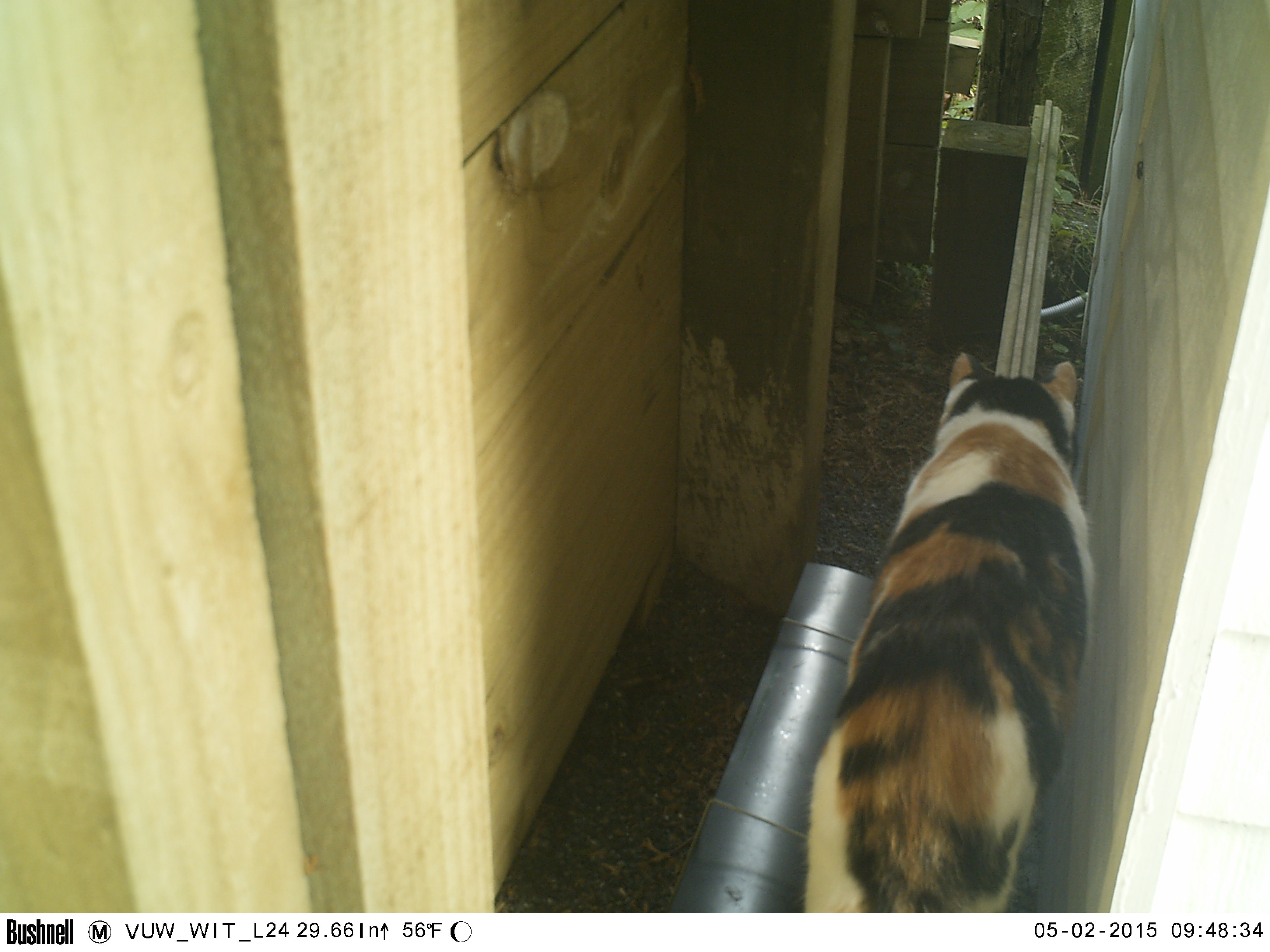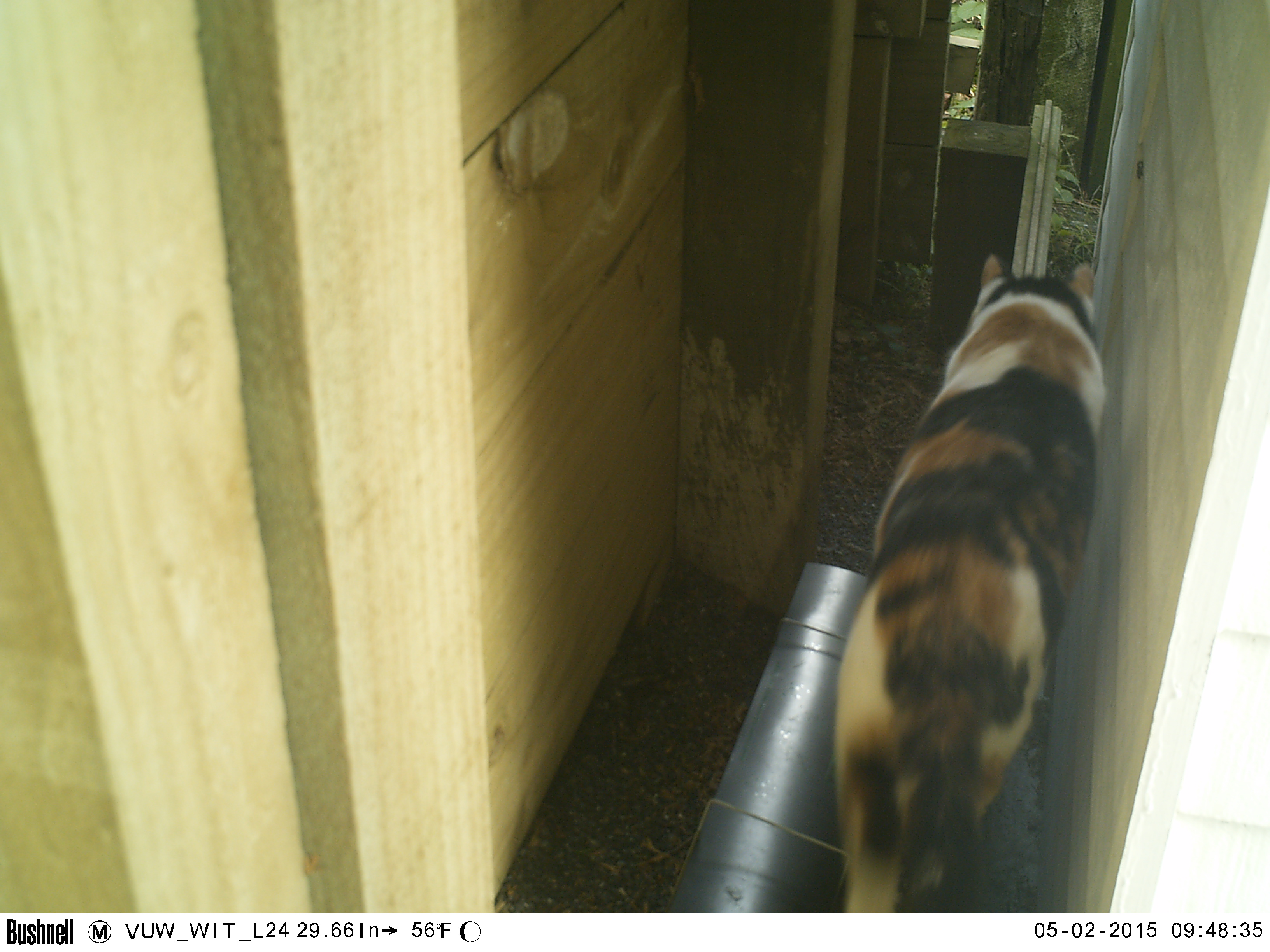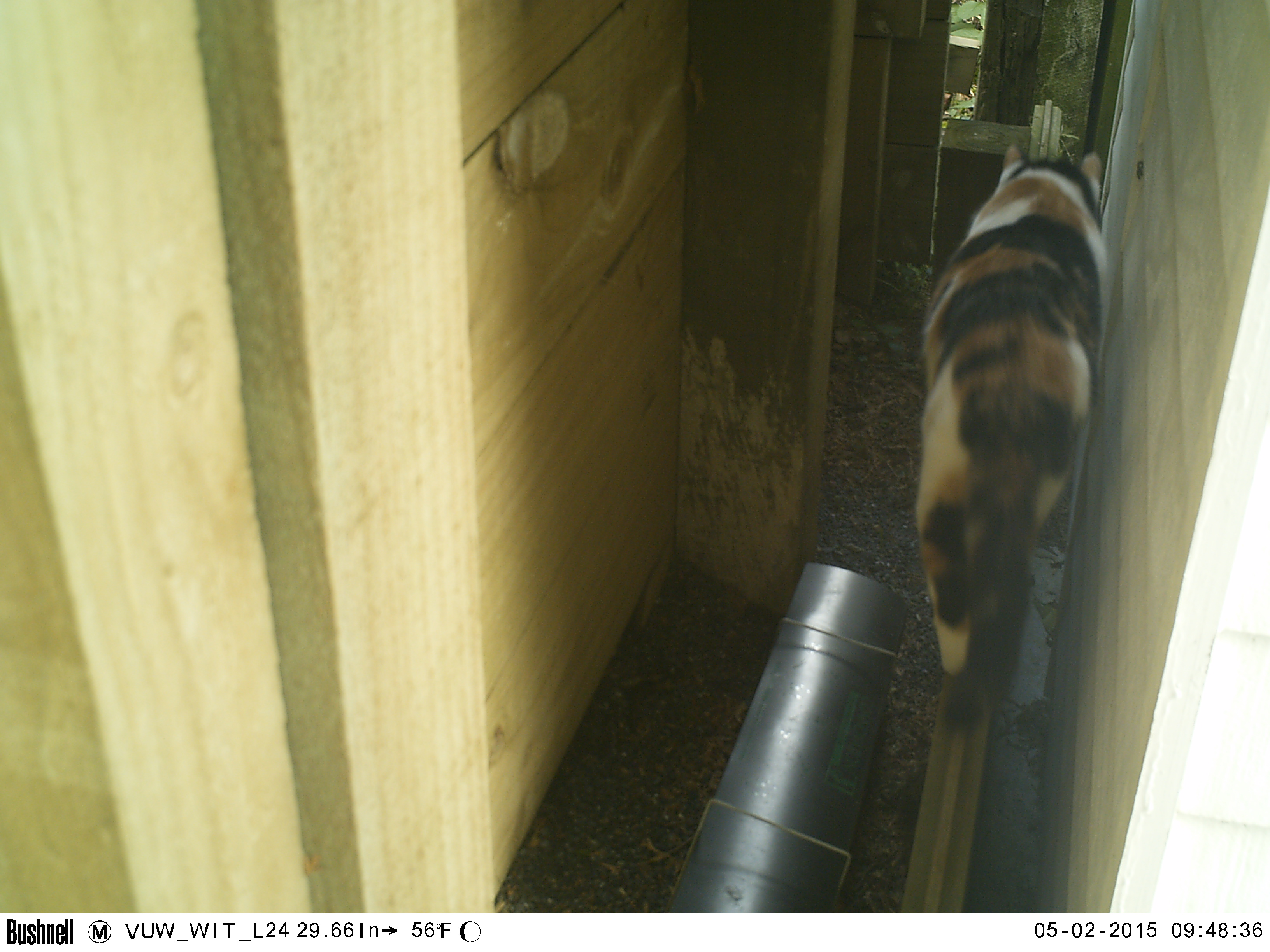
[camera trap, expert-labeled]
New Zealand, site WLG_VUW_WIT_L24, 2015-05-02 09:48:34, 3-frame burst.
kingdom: Animalia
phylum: Chordata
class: Mammalia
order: Carnivora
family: Felidae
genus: Felis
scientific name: Felis catus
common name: domestic cat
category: cat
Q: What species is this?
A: Cat (domestic cat) (Felis catus).